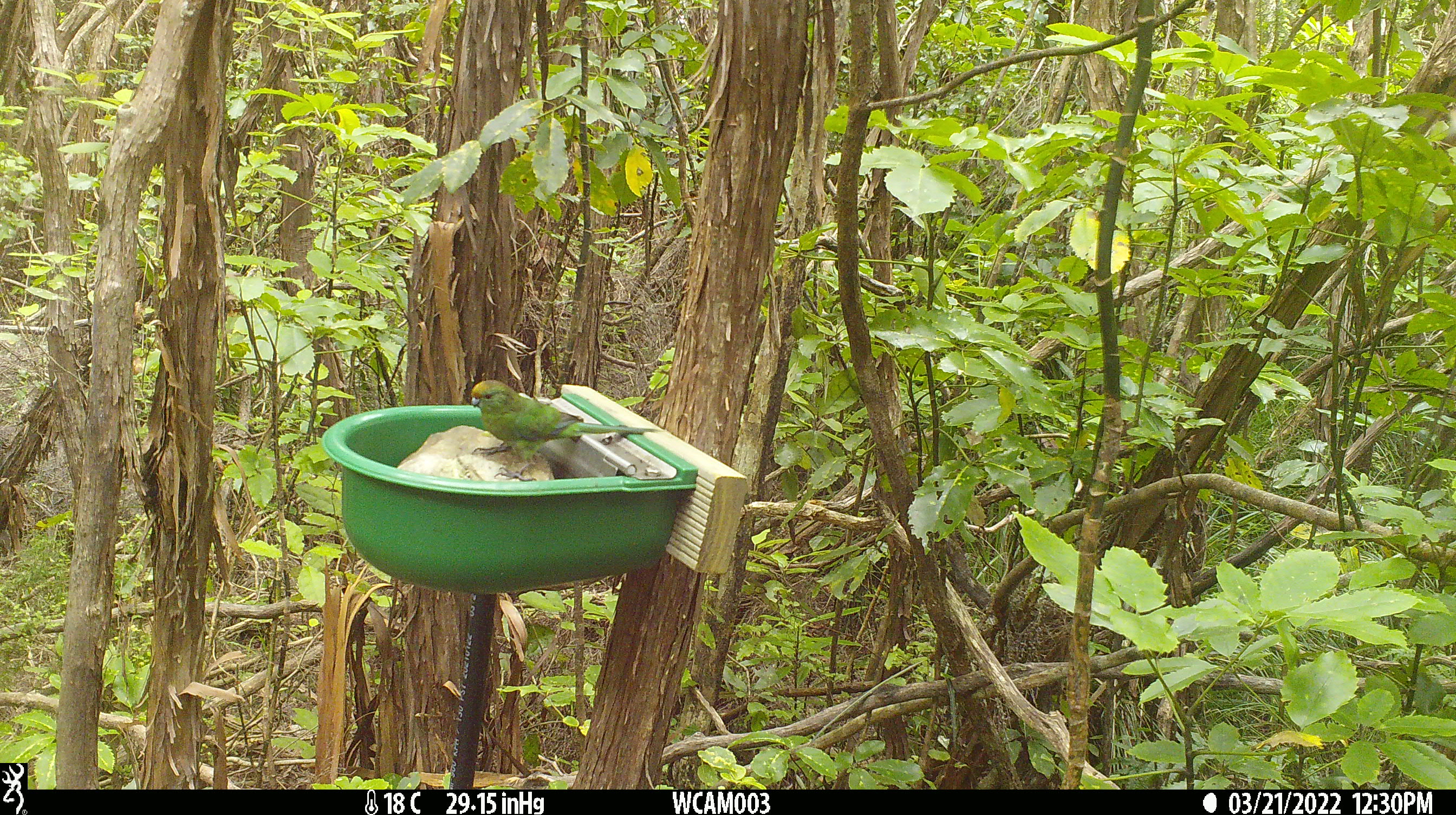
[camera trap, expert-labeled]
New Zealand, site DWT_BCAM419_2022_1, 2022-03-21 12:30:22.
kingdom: Animalia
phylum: Chordata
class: Aves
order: Psittaciformes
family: Psittaculidae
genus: Cyanoramphus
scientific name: Cyanoramphus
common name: parakeet